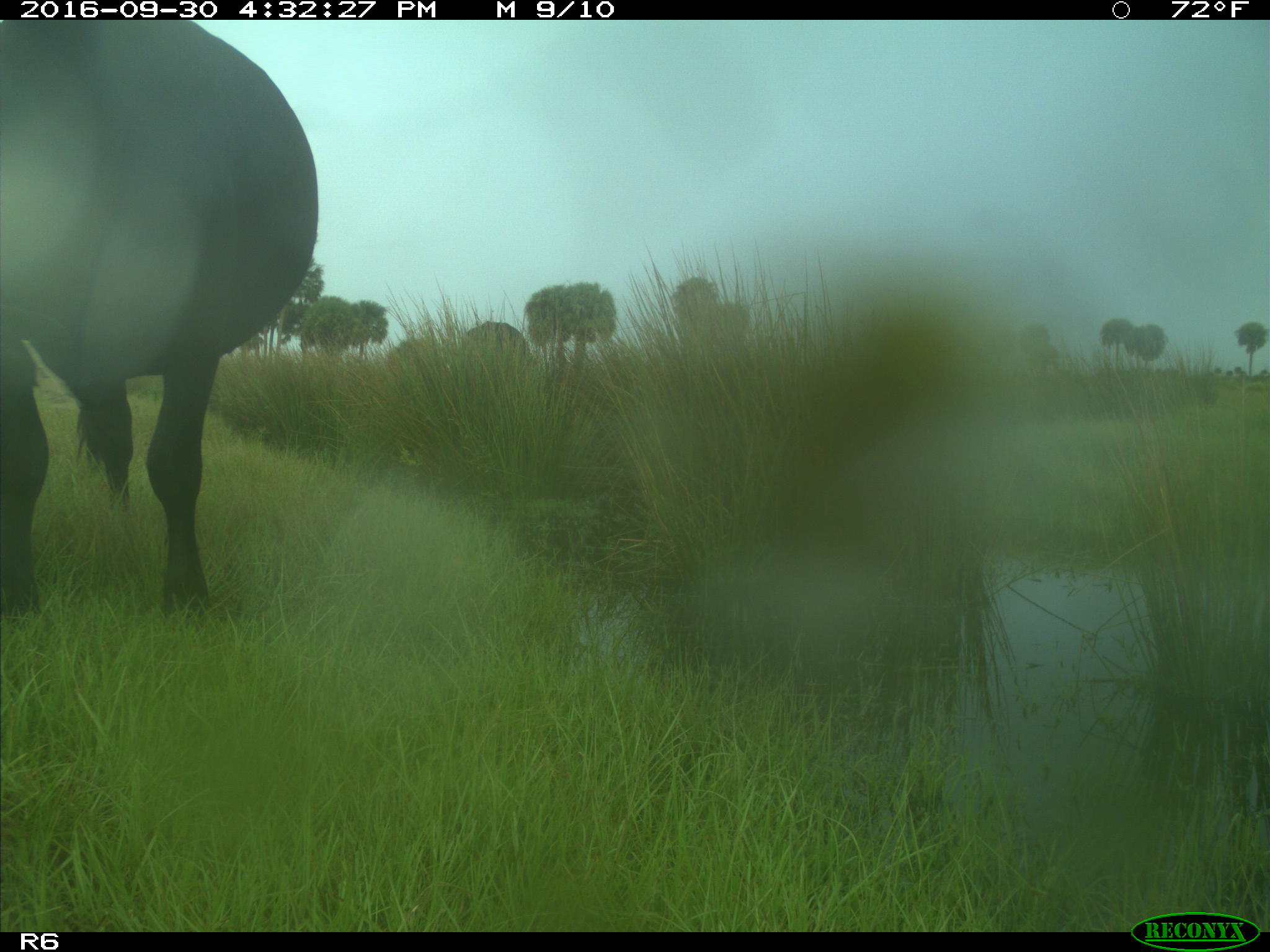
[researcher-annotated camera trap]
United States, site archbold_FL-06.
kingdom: Animalia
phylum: Chordata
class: Mammalia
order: Artiodactyla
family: Bovidae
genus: Bos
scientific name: Bos taurus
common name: domestic cow